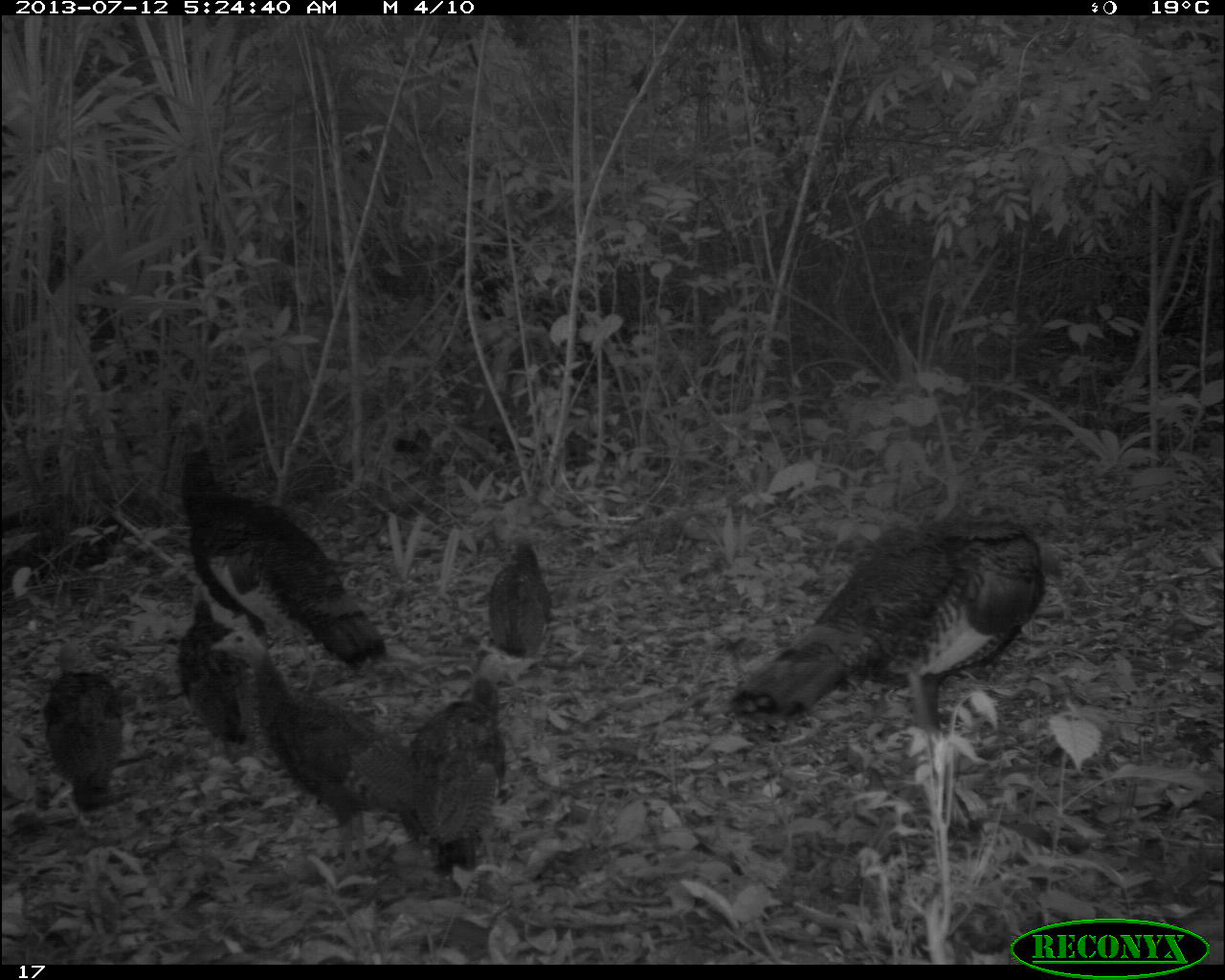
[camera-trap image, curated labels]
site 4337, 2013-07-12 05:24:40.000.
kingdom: Animalia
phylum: Chordata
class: Aves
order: Galliformes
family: Phasianidae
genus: Meleagris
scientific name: Meleagris ocellata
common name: ocellated turkey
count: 7